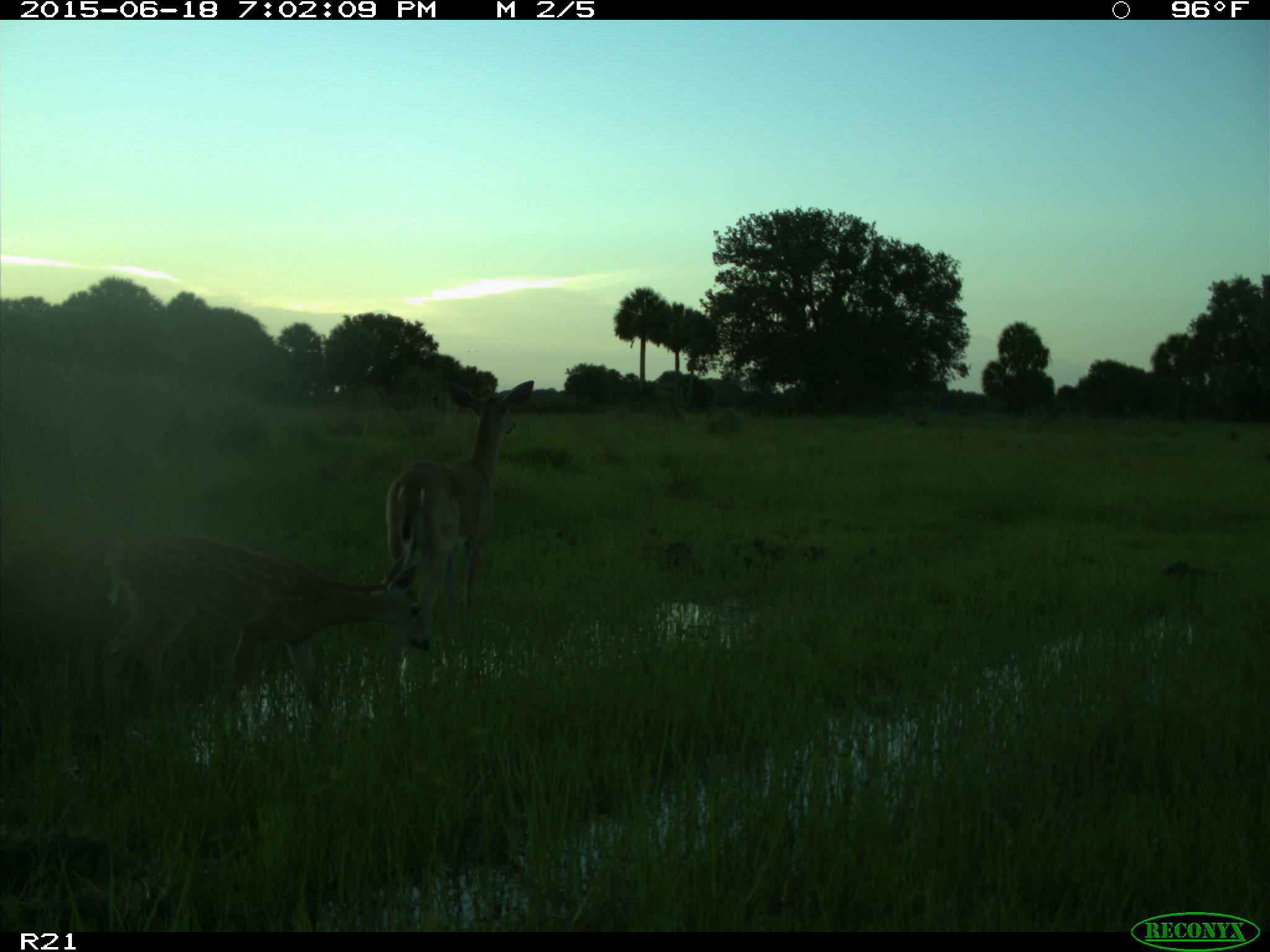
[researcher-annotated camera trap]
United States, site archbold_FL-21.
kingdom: Animalia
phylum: Chordata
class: Mammalia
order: Artiodactyla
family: Cervidae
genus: Odocoileus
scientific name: Odocoileus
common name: deer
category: unidentified deer